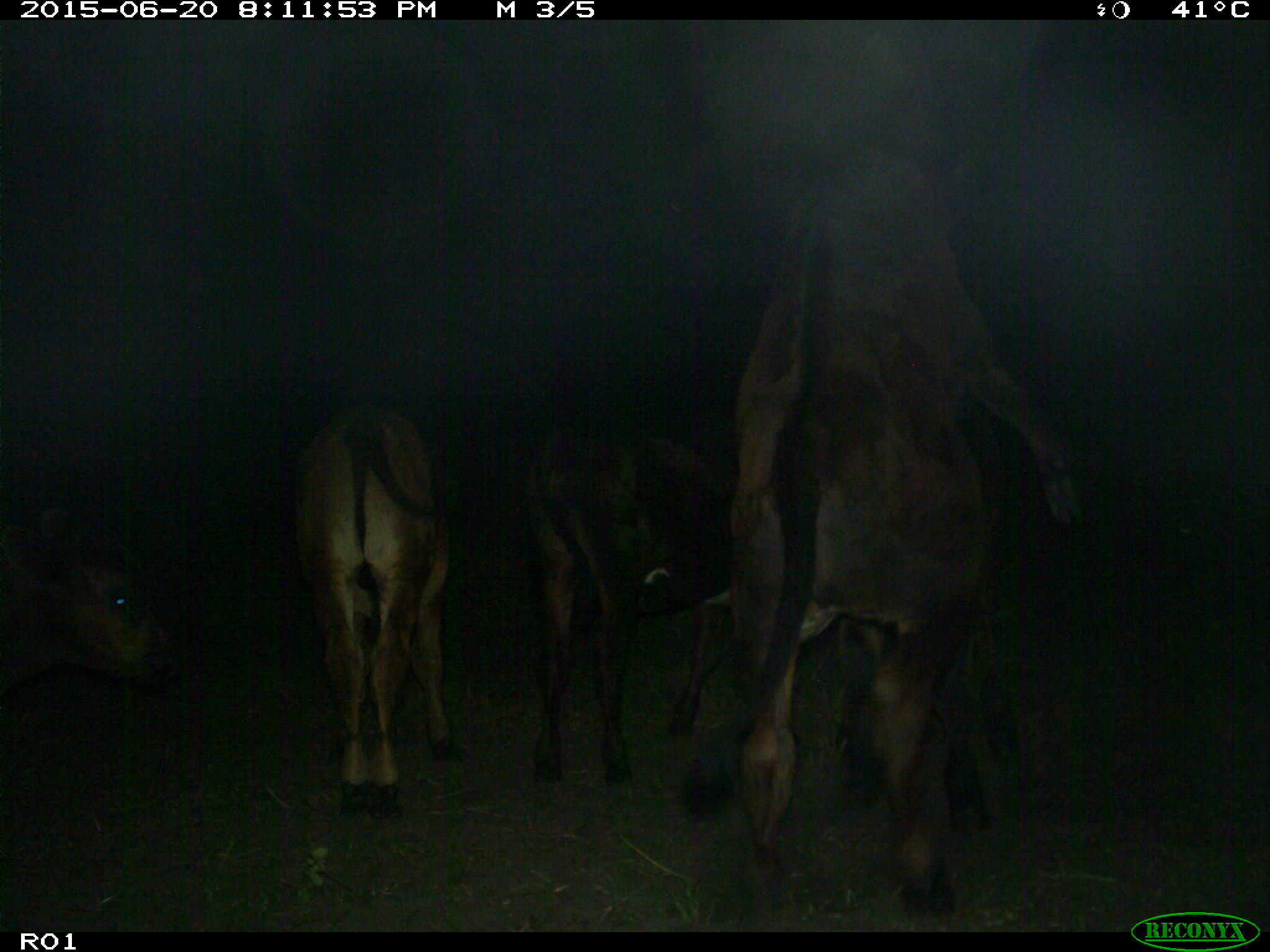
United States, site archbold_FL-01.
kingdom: Animalia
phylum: Chordata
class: Mammalia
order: Artiodactyla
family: Bovidae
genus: Bos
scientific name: Bos taurus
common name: domestic cow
Bos taurus (domestic cow).